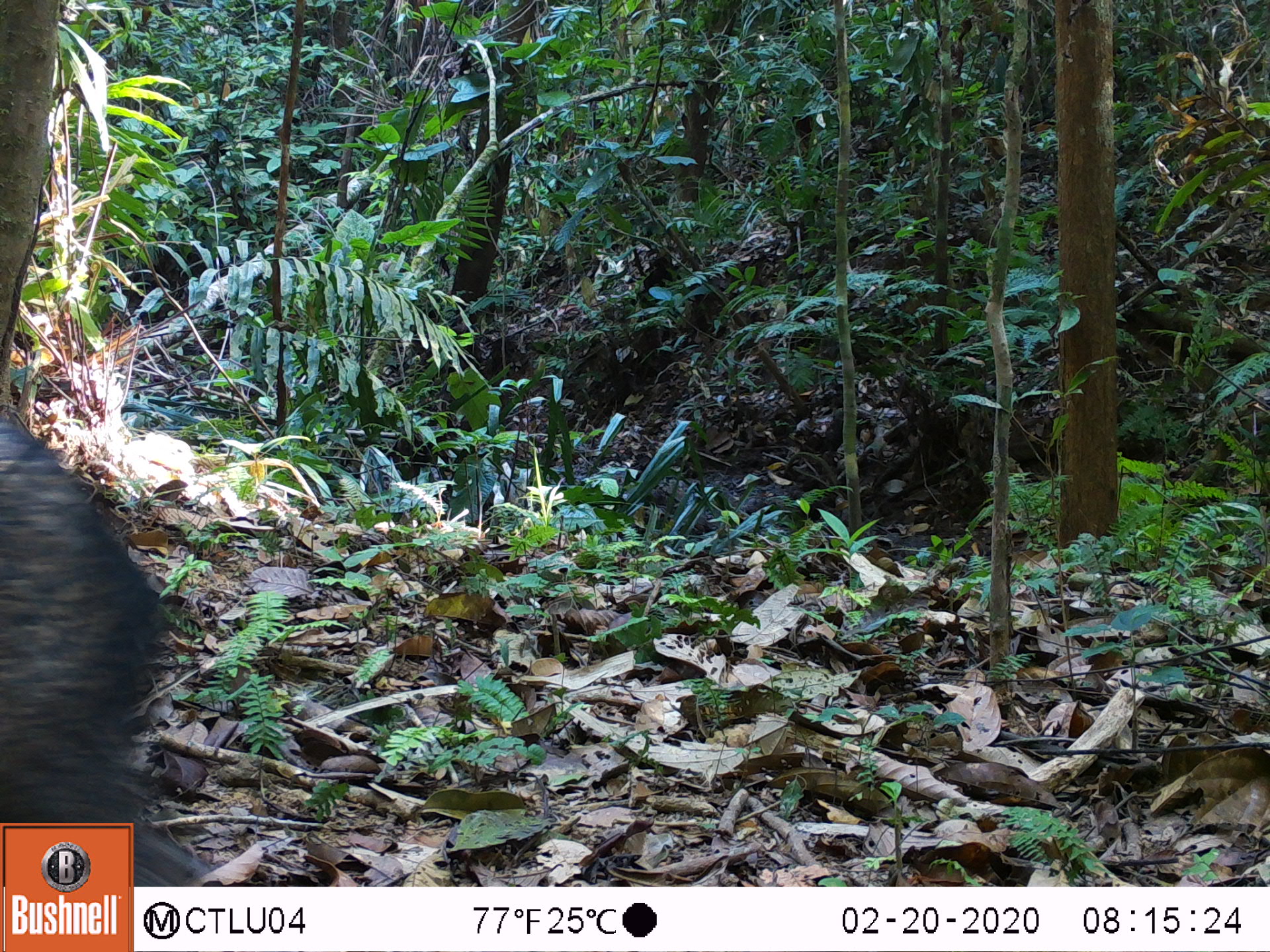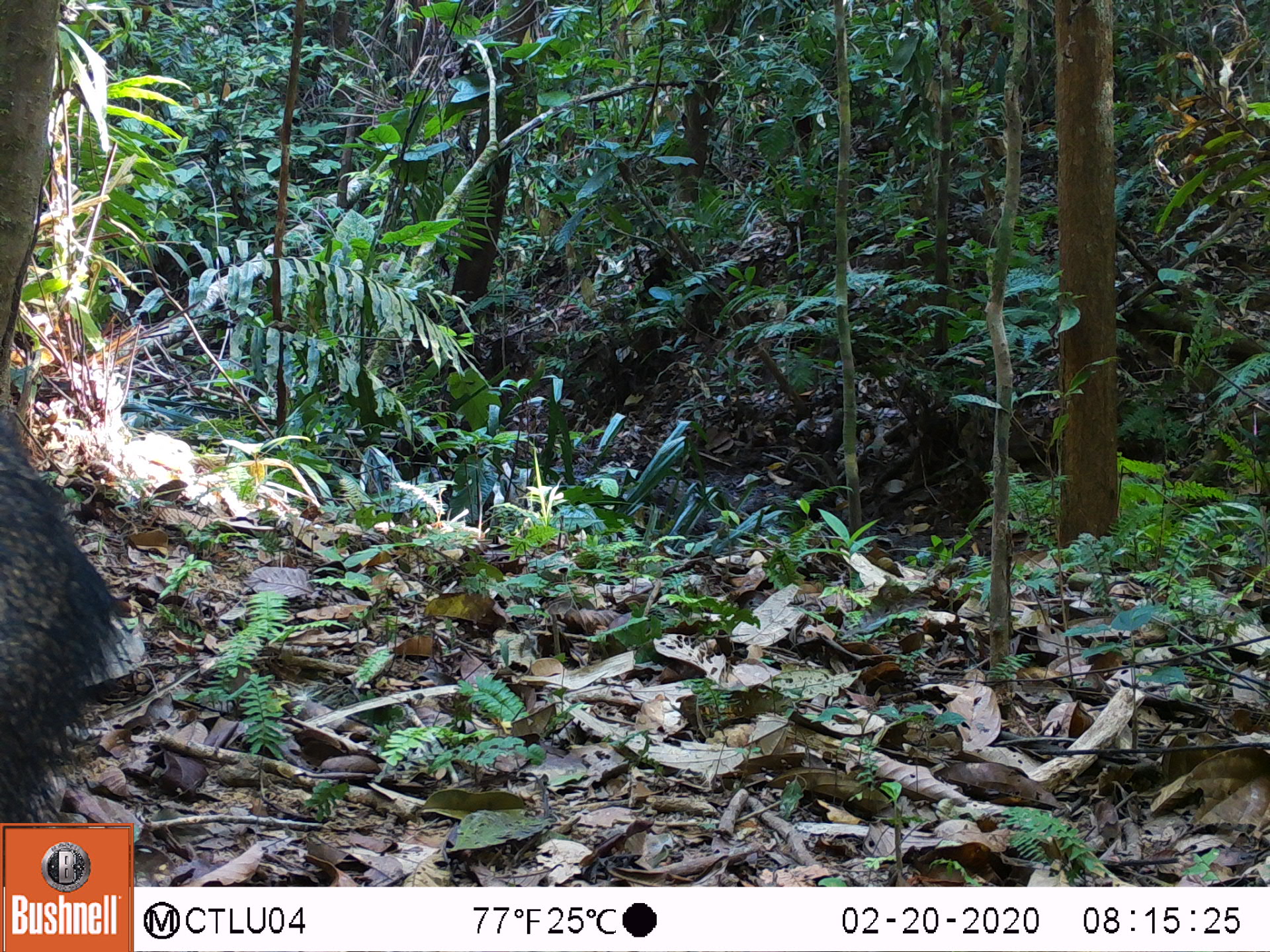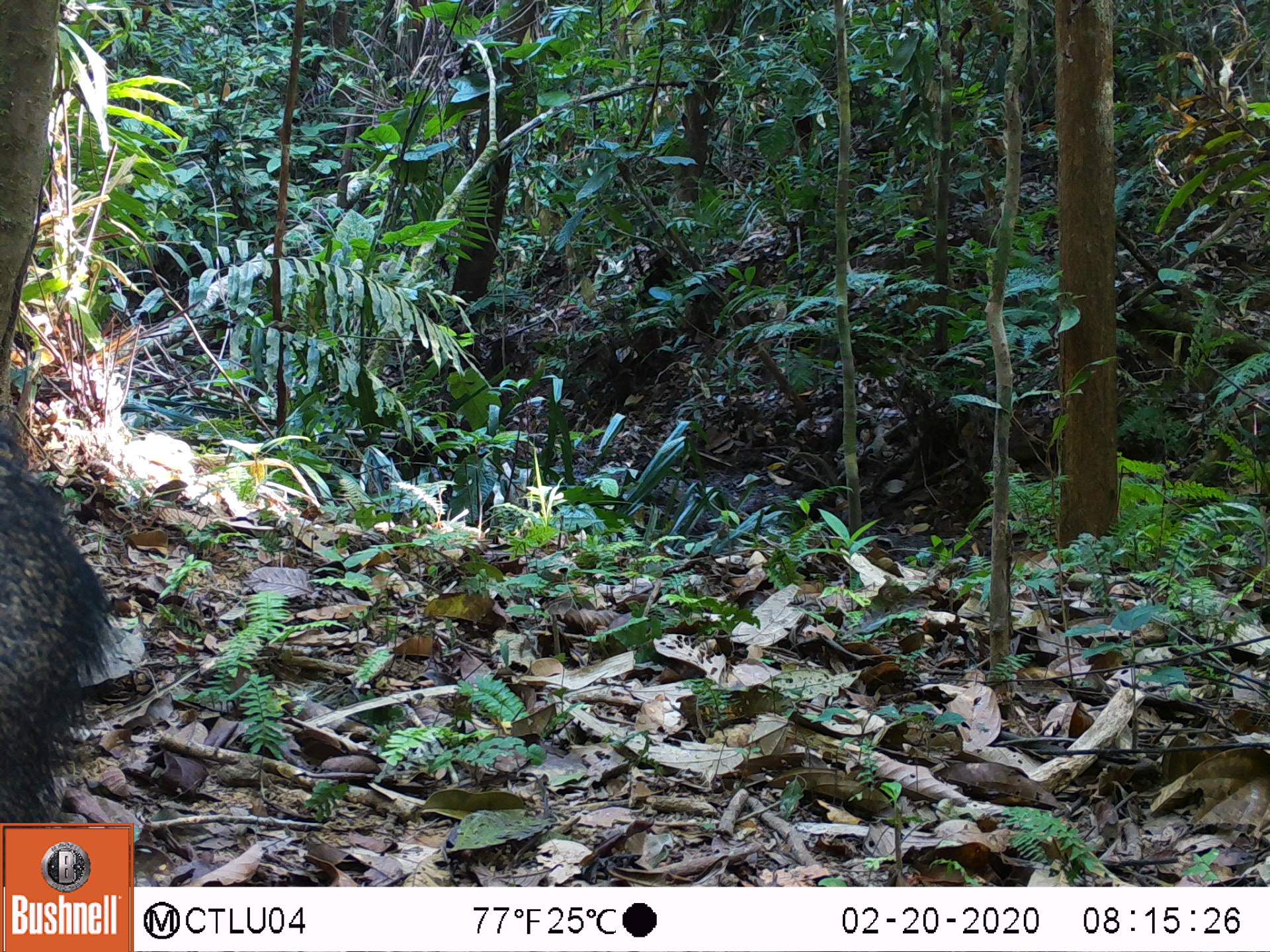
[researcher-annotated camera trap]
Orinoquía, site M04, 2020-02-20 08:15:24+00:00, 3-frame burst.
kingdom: Animalia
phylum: Chordata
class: Mammalia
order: Artiodactyla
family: Tayassuidae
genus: Pecari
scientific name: Pecari tajacu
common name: collared peccary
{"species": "collared peccary (Pecari tajacu)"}